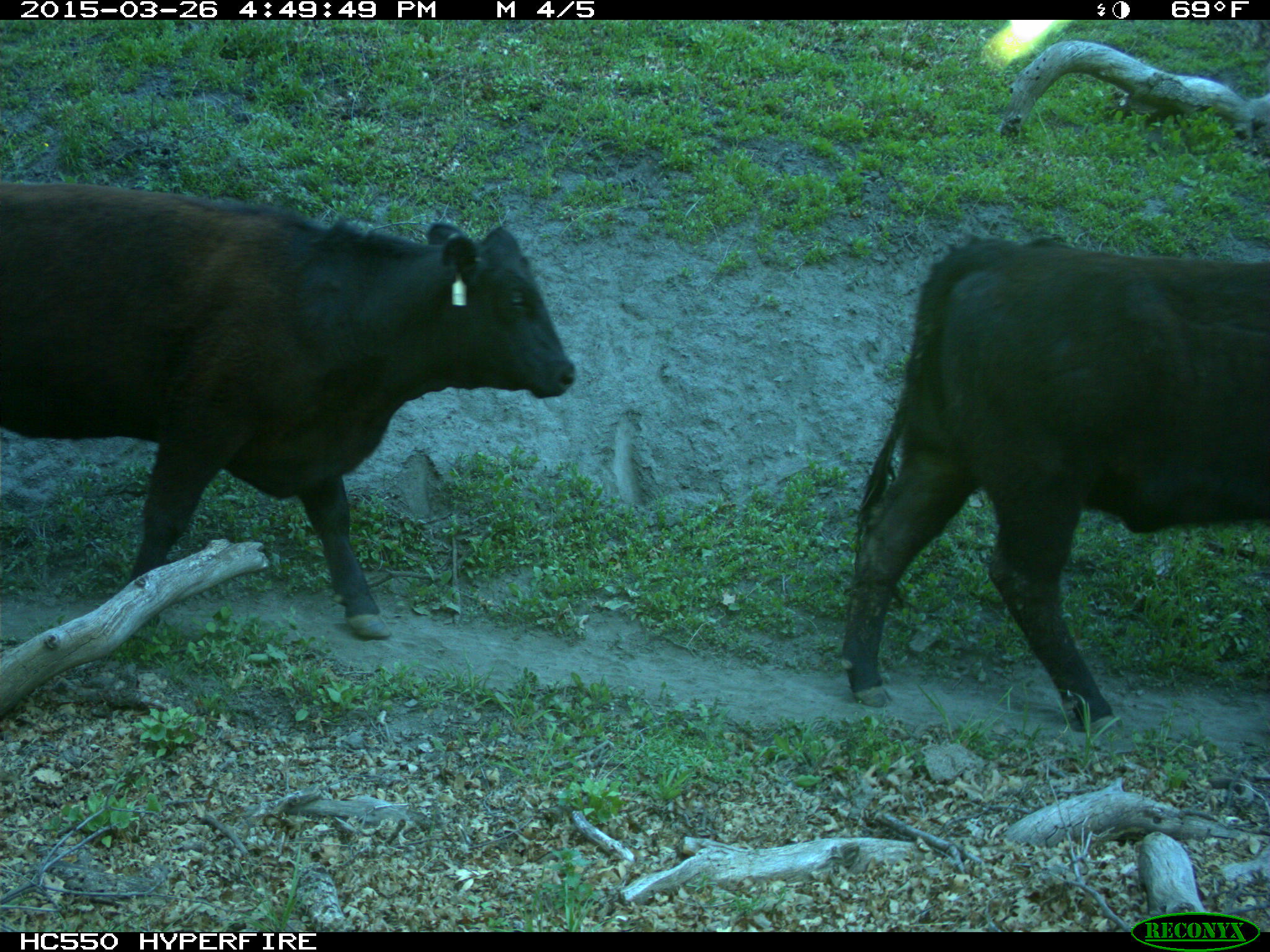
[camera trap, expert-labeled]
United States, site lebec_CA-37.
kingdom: Animalia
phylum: Chordata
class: Mammalia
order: Artiodactyla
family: Bovidae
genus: Bos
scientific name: Bos taurus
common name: domestic cow